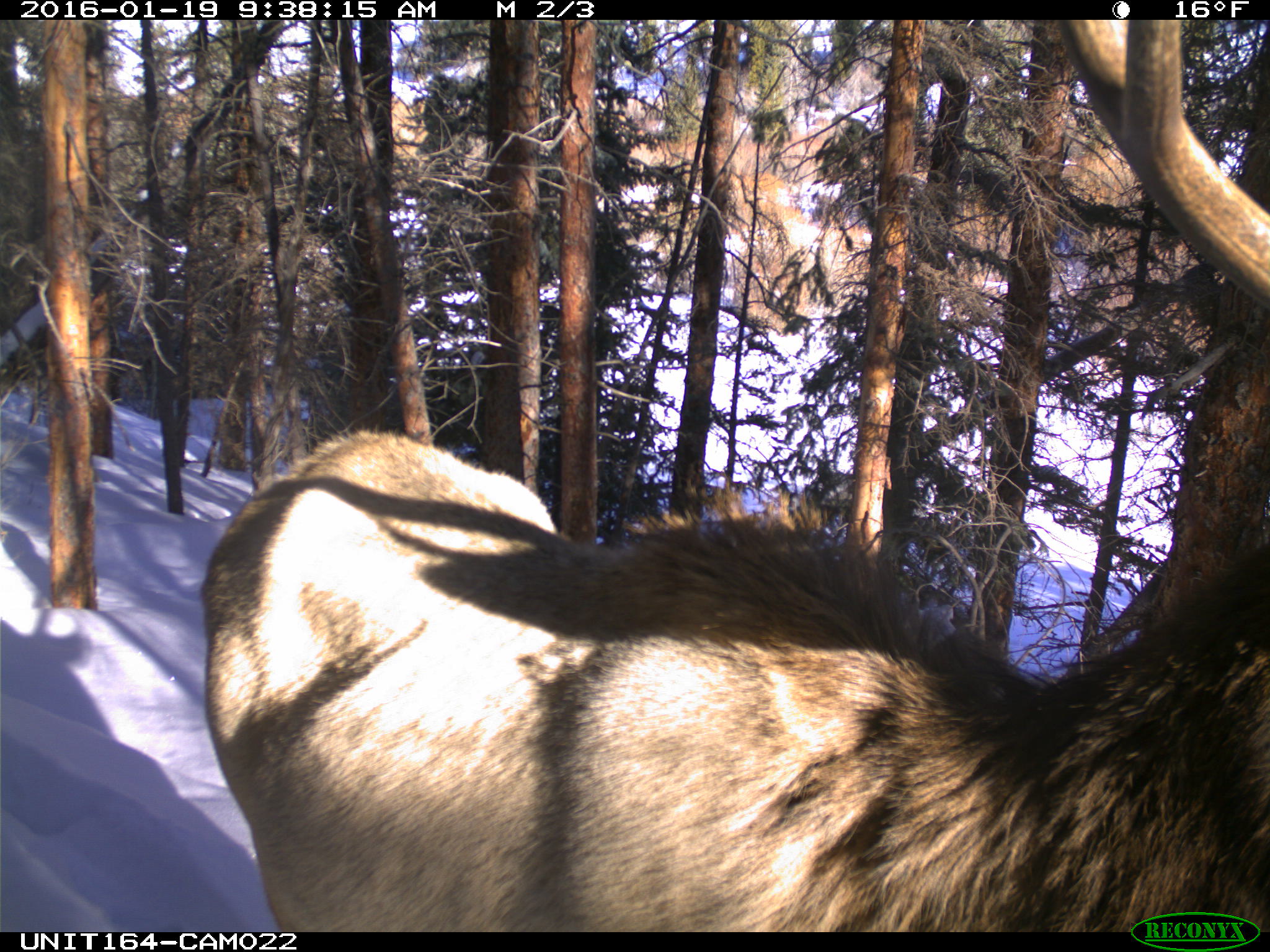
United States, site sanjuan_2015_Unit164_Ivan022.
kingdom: Animalia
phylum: Chordata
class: Mammalia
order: Artiodactyla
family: Cervidae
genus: Cervus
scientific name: Cervus elaphus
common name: red deer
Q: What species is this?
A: Cervus elaphus (red deer).